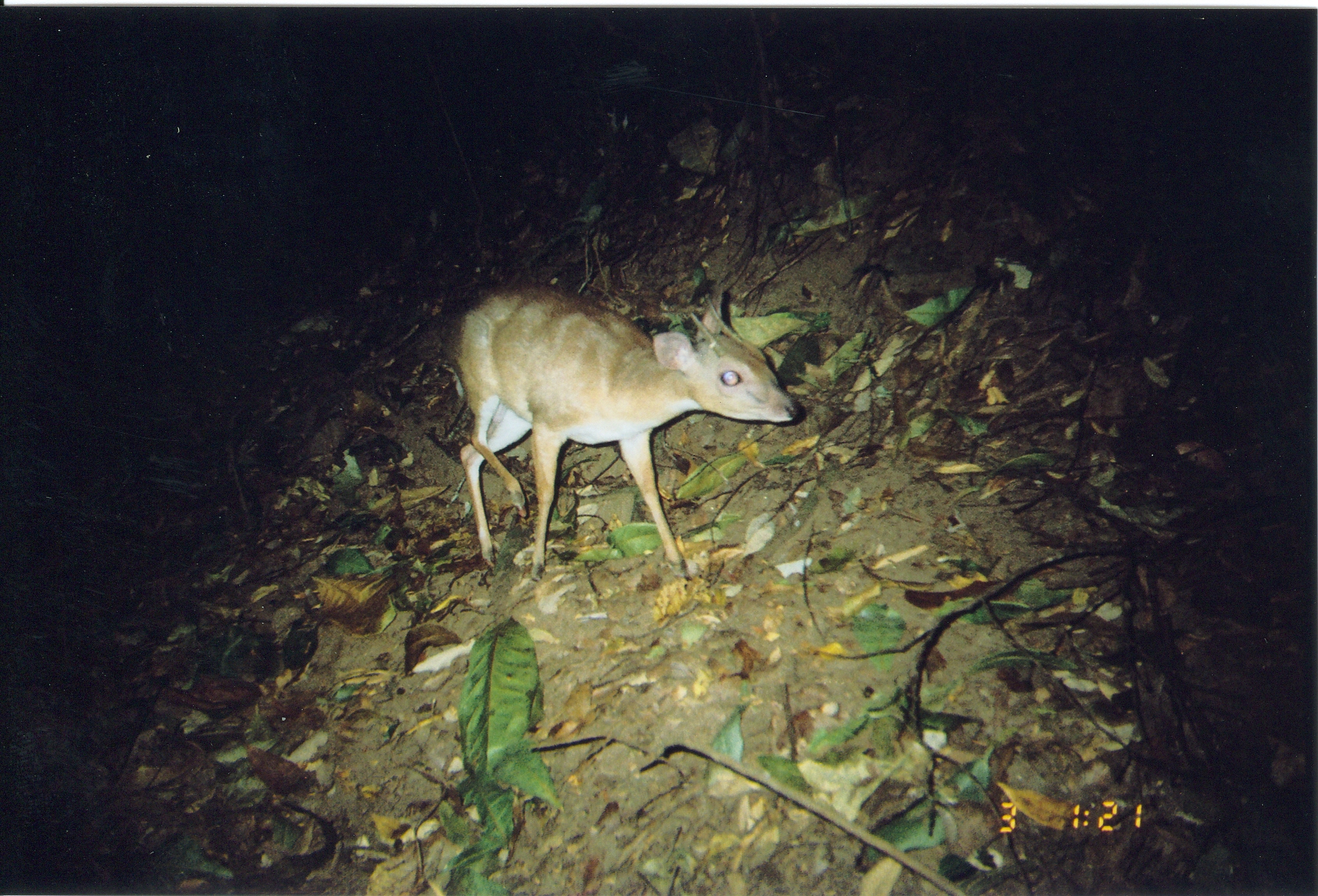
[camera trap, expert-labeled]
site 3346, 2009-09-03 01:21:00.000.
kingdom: Animalia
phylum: Chordata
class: Mammalia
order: Artiodactyla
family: Bovidae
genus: Nesotragus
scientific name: Nesotragus moschatus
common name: suni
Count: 1.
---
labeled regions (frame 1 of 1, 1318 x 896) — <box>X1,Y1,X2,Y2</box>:
nesotragus moschatus: <box>445,290,799,584</box>